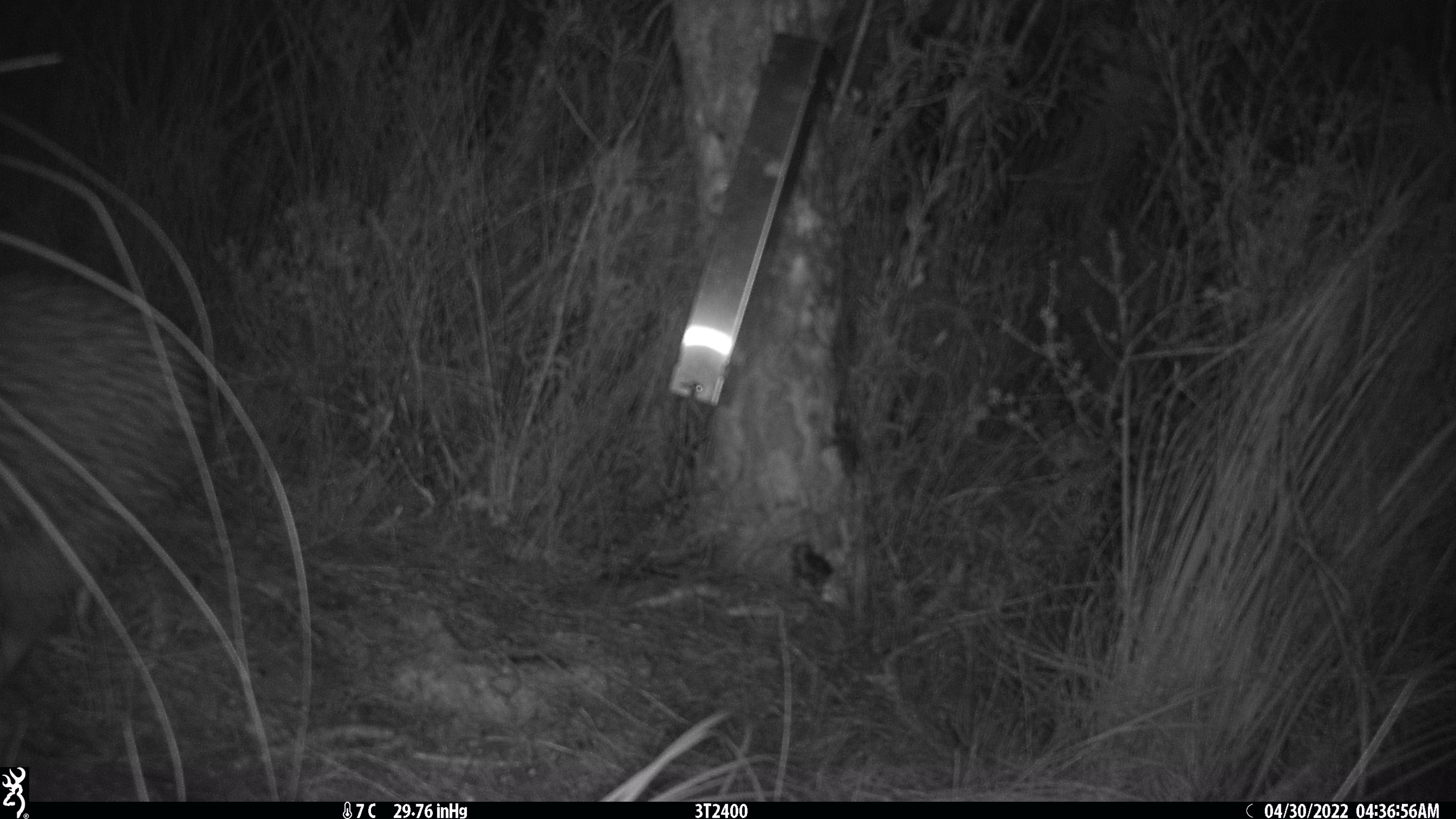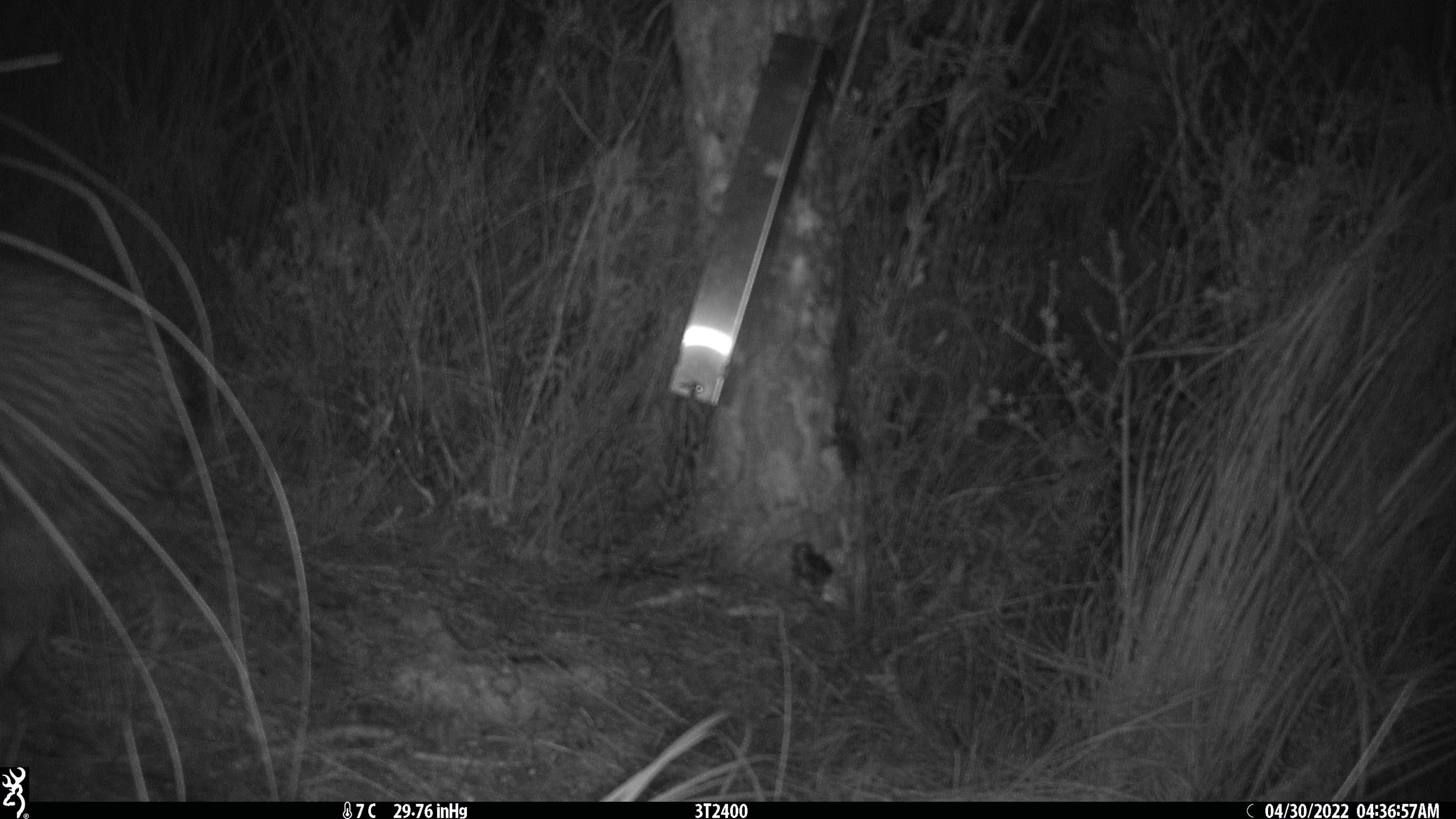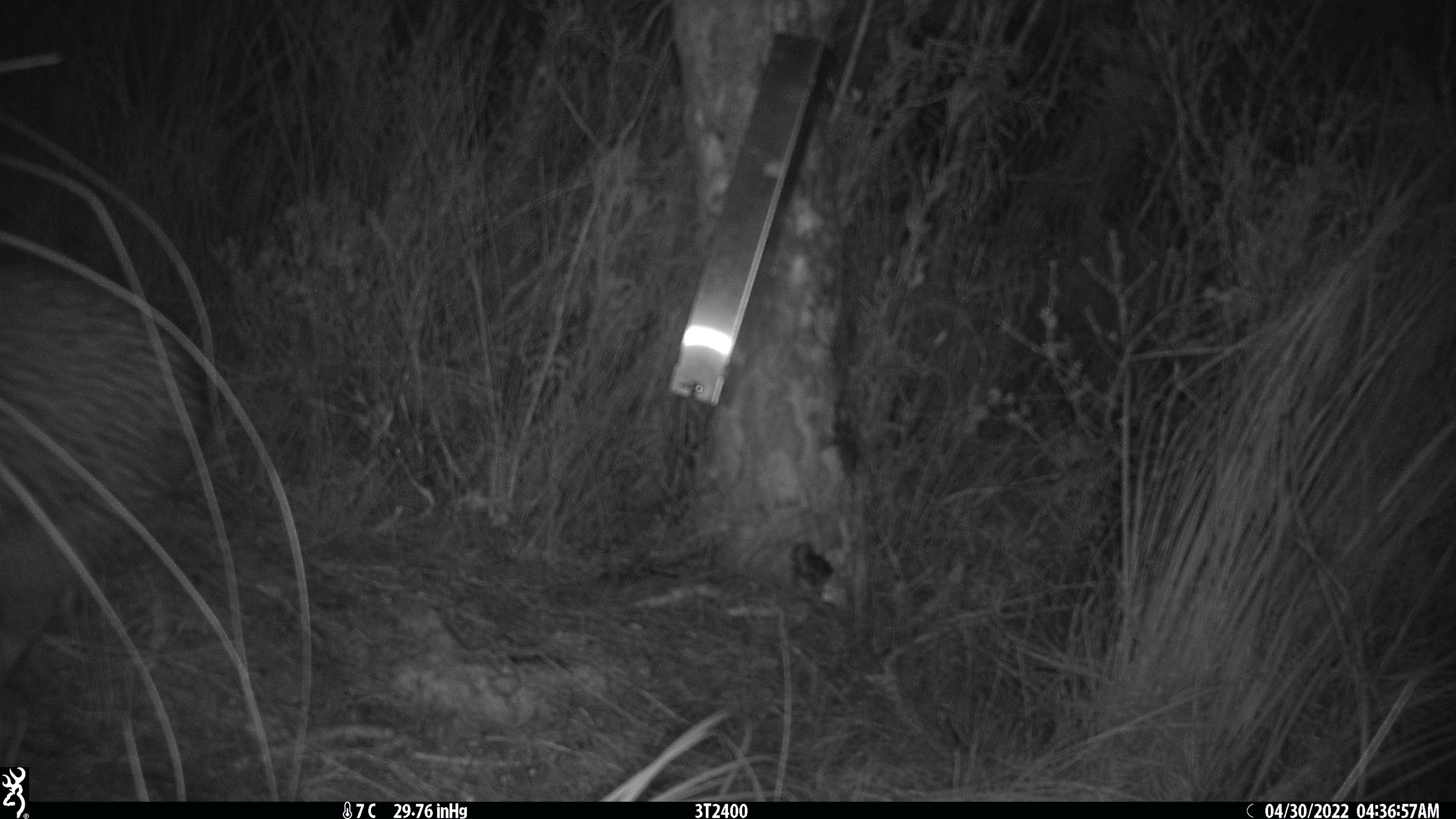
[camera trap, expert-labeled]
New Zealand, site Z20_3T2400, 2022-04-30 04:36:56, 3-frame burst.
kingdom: Animalia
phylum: Chordata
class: Aves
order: Apterygiformes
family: Apterygidae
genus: Apteryx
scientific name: Apteryx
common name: kiwi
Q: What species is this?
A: Kiwi (Apteryx).